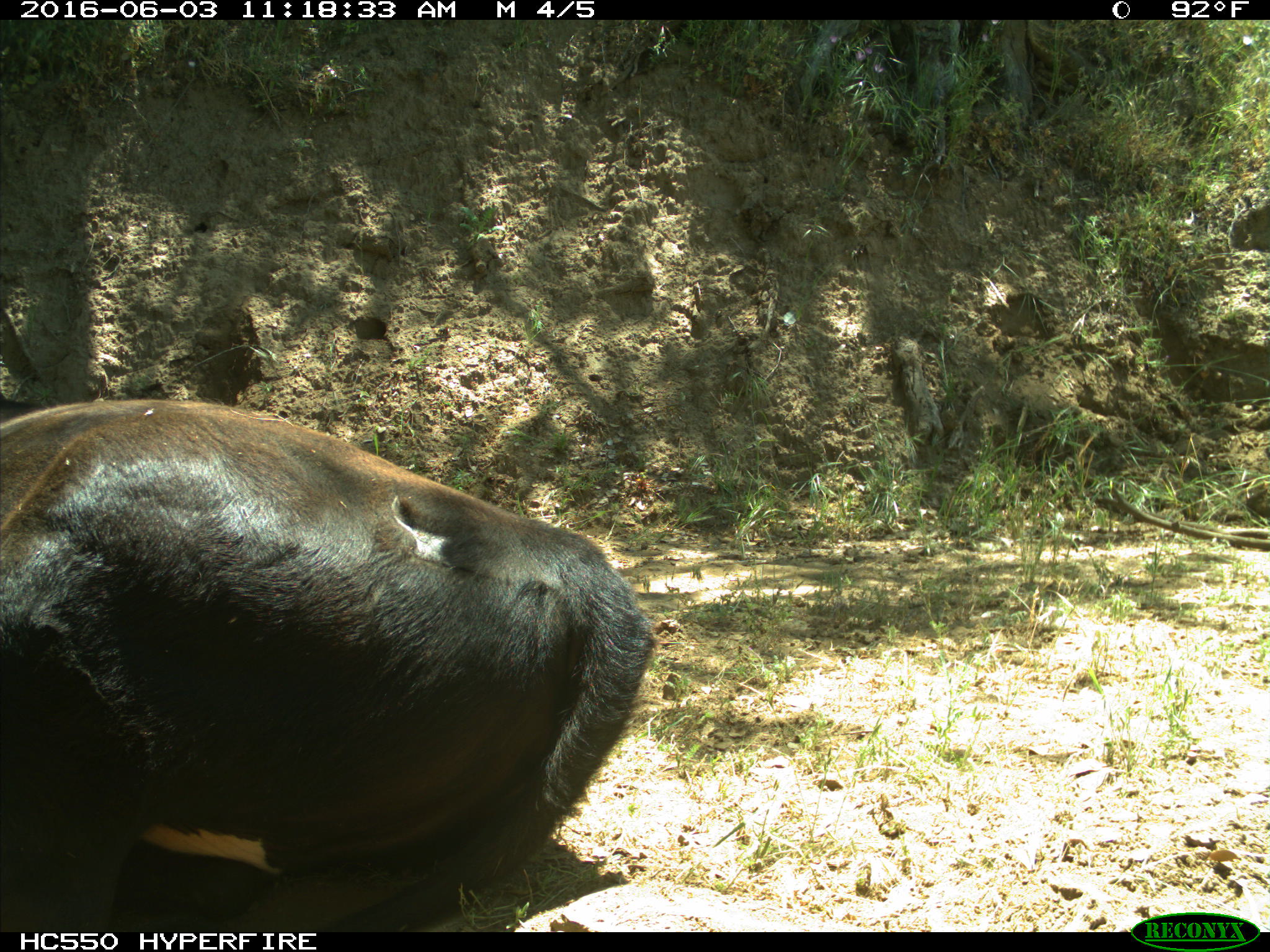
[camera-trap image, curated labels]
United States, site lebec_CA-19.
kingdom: Animalia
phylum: Chordata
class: Mammalia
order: Artiodactyla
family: Bovidae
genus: Bos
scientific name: Bos taurus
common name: domestic cow